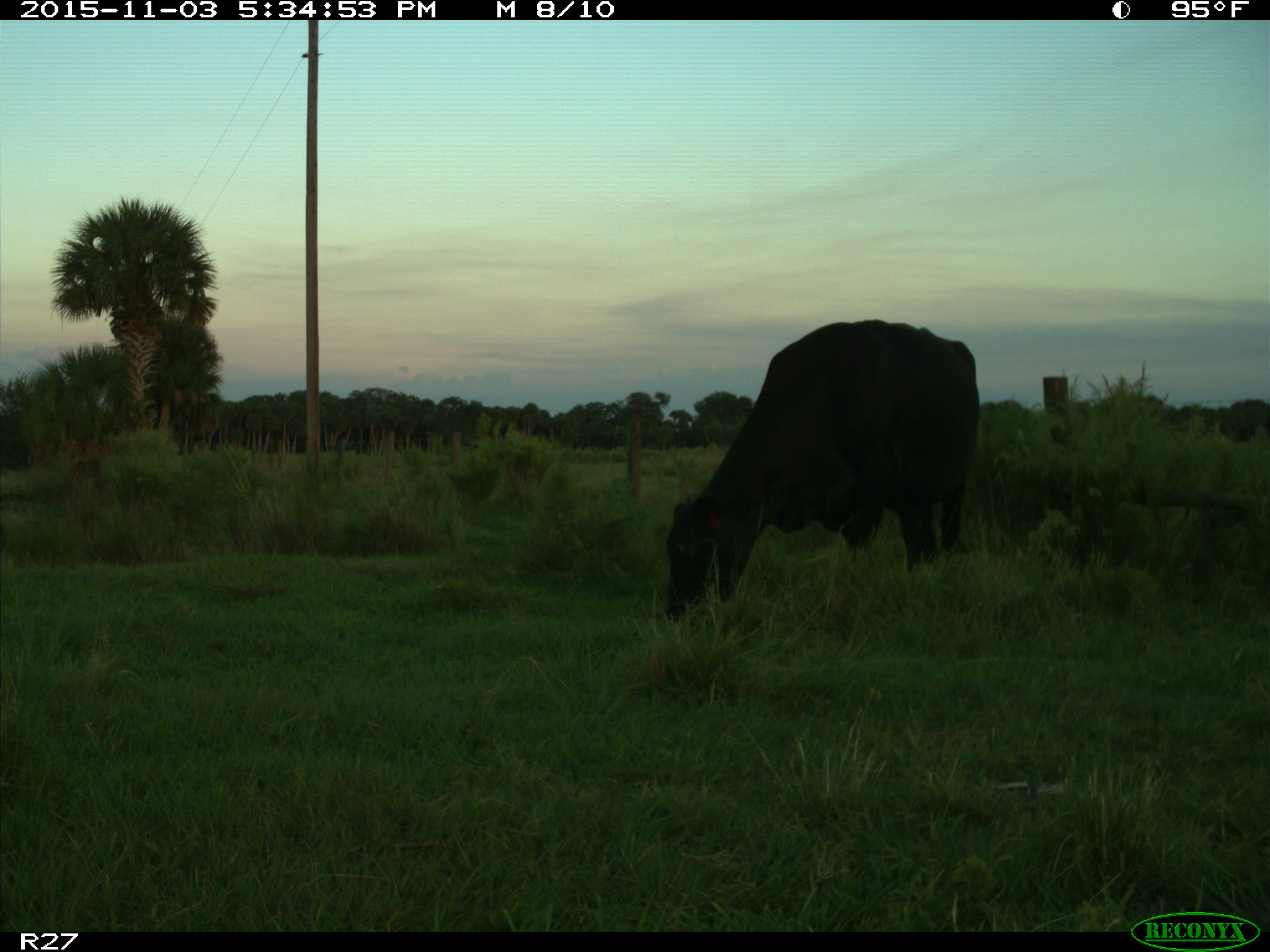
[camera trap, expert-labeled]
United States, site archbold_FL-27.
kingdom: Animalia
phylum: Chordata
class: Mammalia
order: Artiodactyla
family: Bovidae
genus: Bos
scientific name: Bos taurus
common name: domestic cow